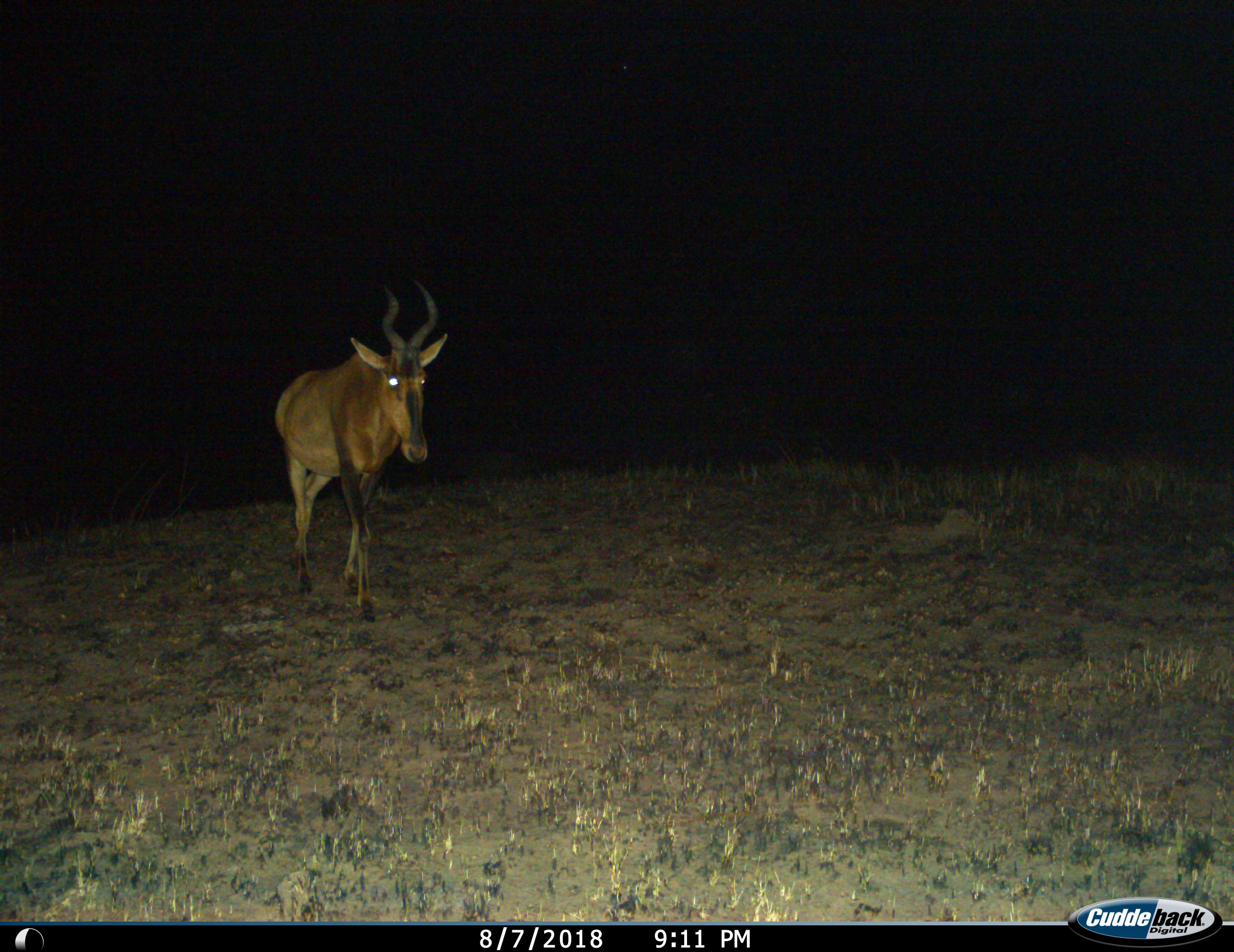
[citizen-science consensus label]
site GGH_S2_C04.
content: unidentified animal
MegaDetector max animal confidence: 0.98